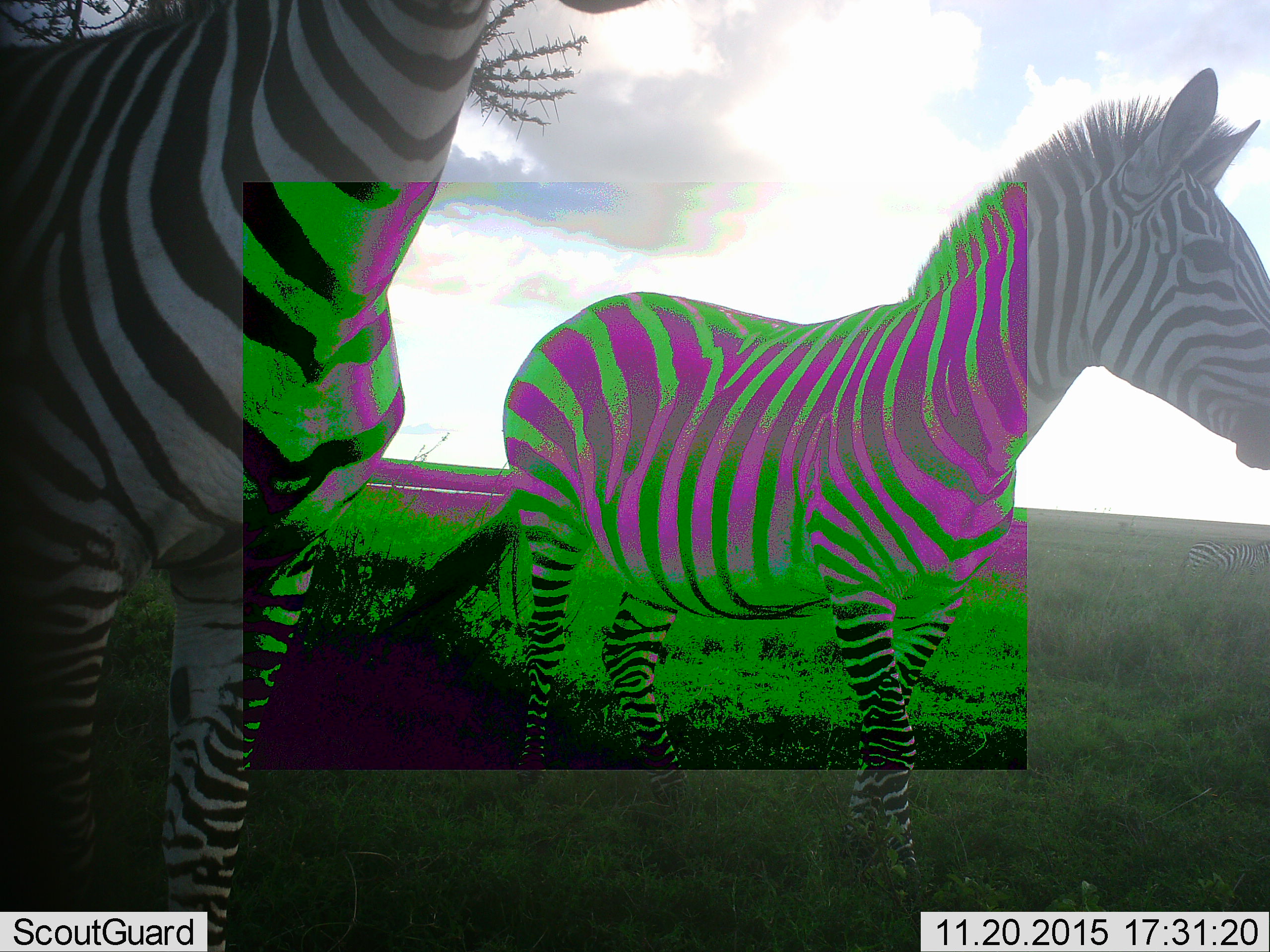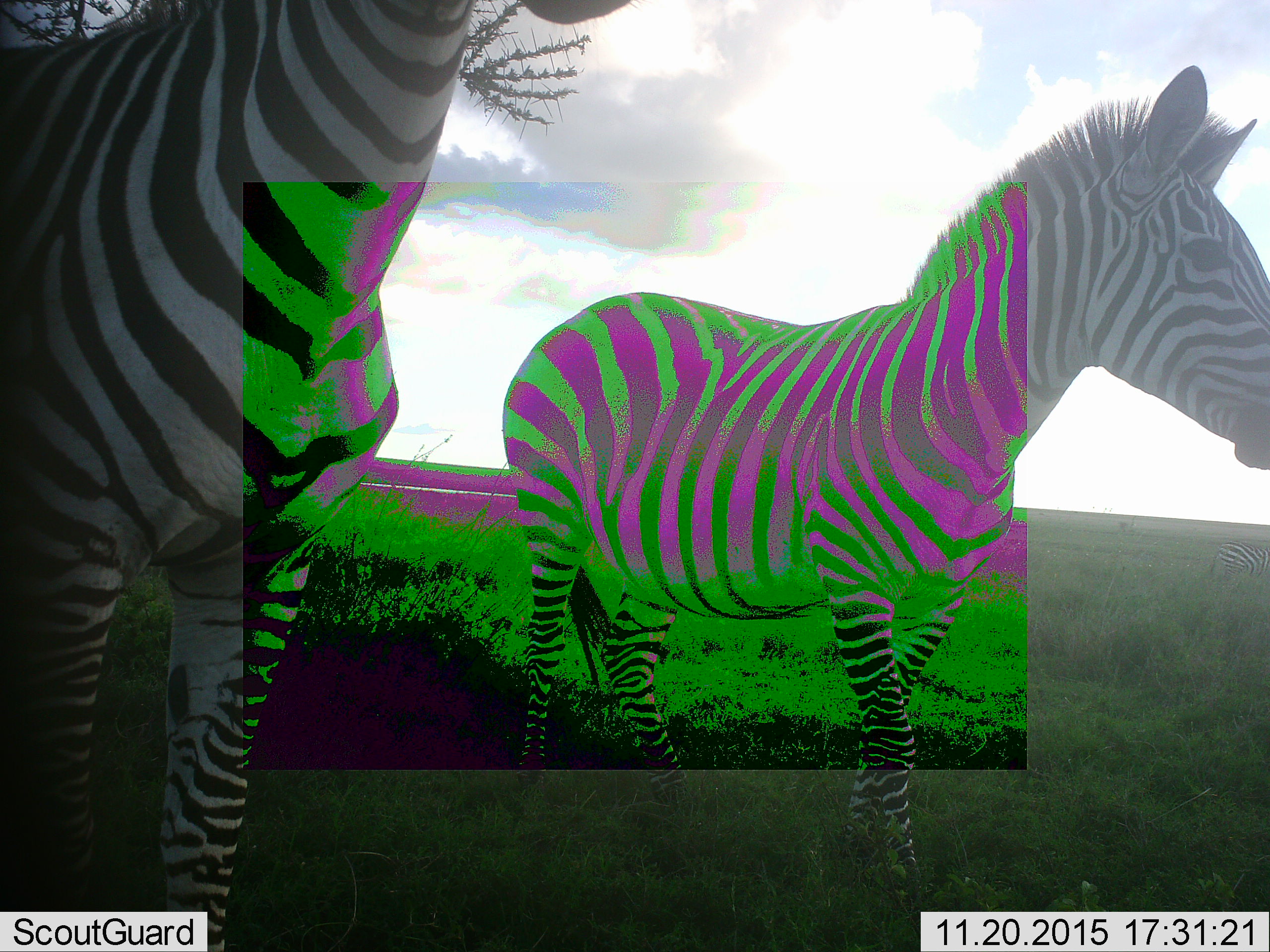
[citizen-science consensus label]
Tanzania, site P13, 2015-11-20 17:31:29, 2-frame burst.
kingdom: Animalia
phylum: Chordata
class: Mammalia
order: Perissodactyla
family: Equidae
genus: Equus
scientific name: Equus quagga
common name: plains zebra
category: zebra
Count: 2.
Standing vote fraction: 100%.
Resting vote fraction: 0%.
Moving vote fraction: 20%.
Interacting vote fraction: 0%.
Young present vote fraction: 0%.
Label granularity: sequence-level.